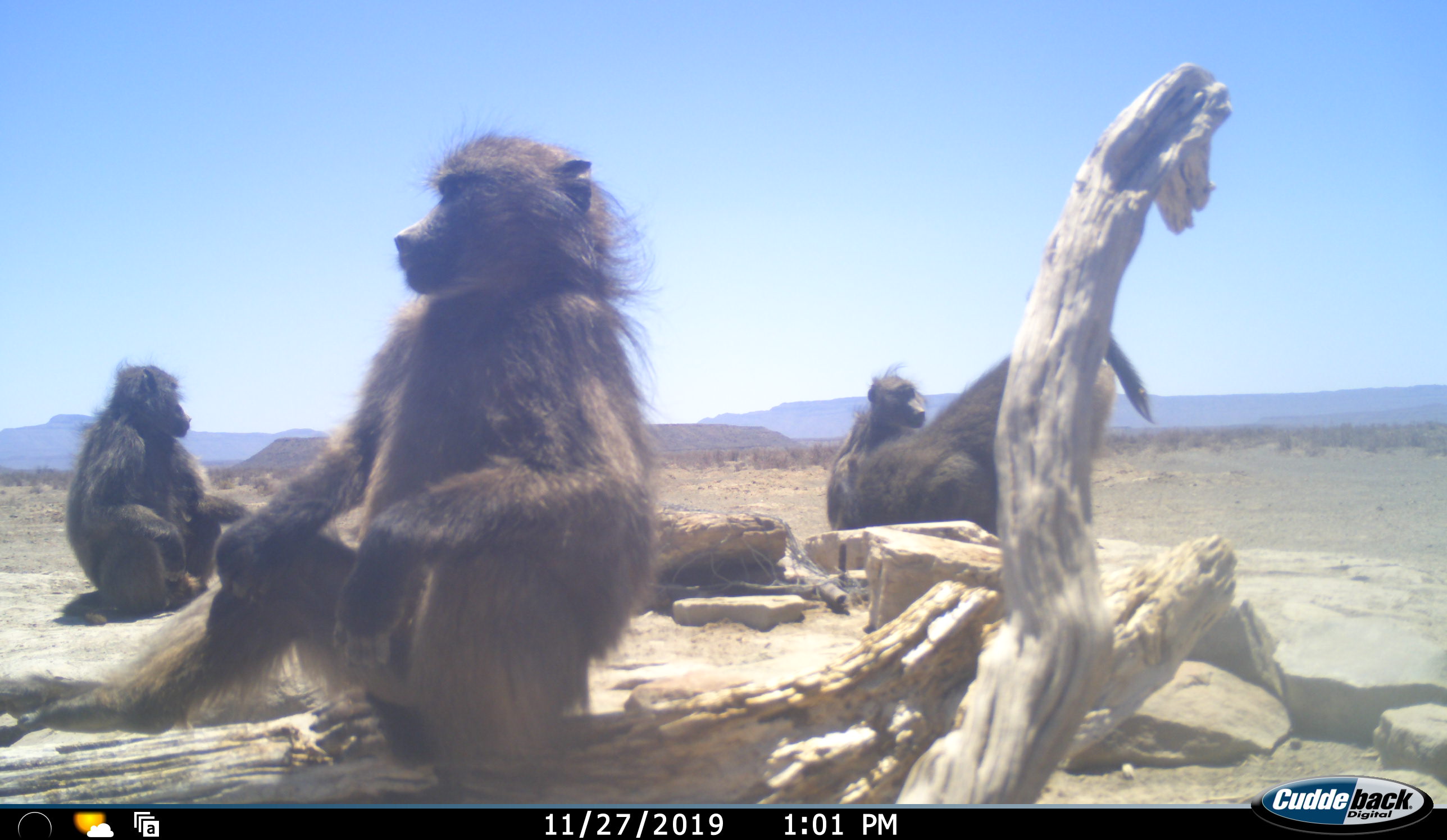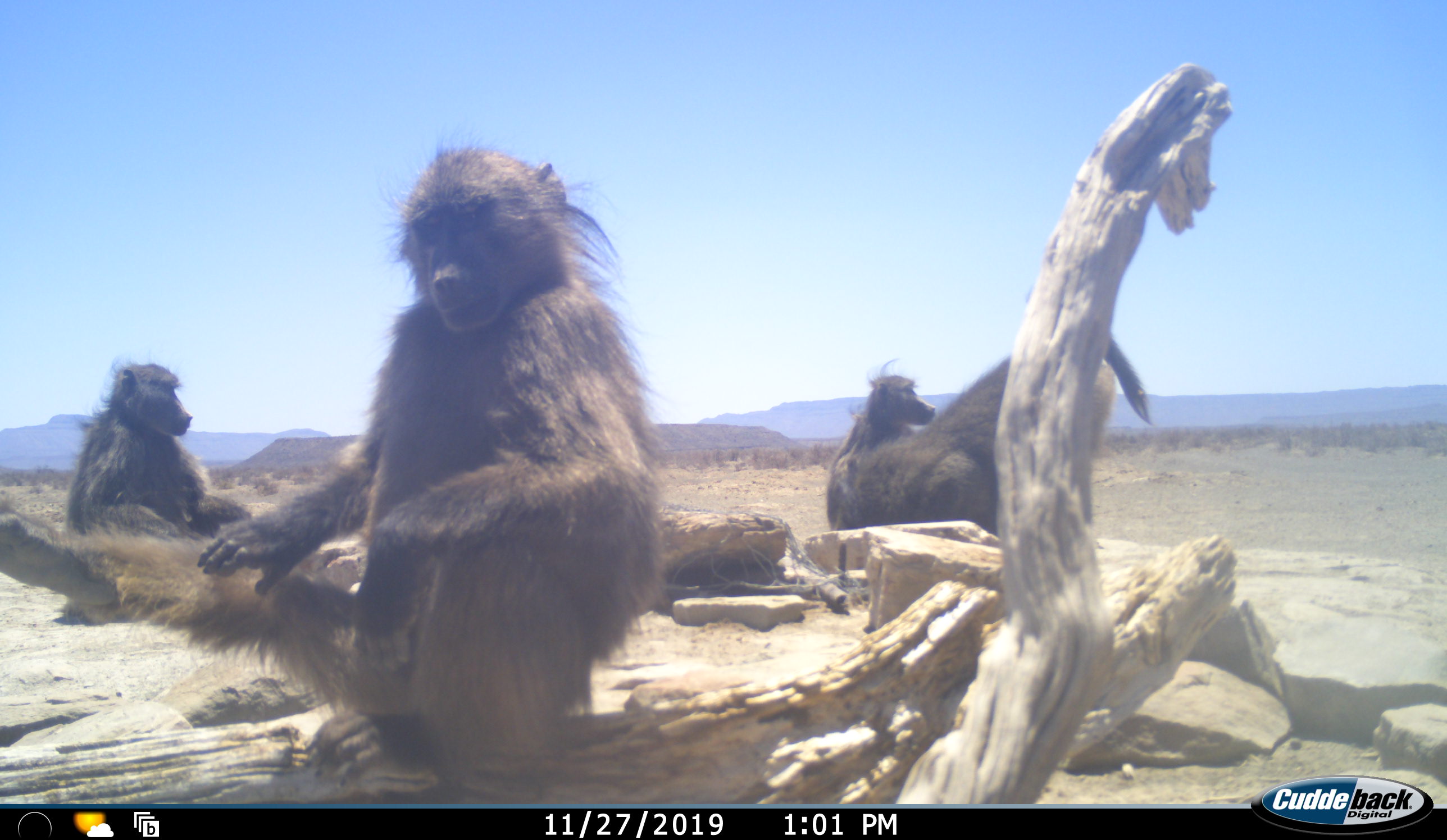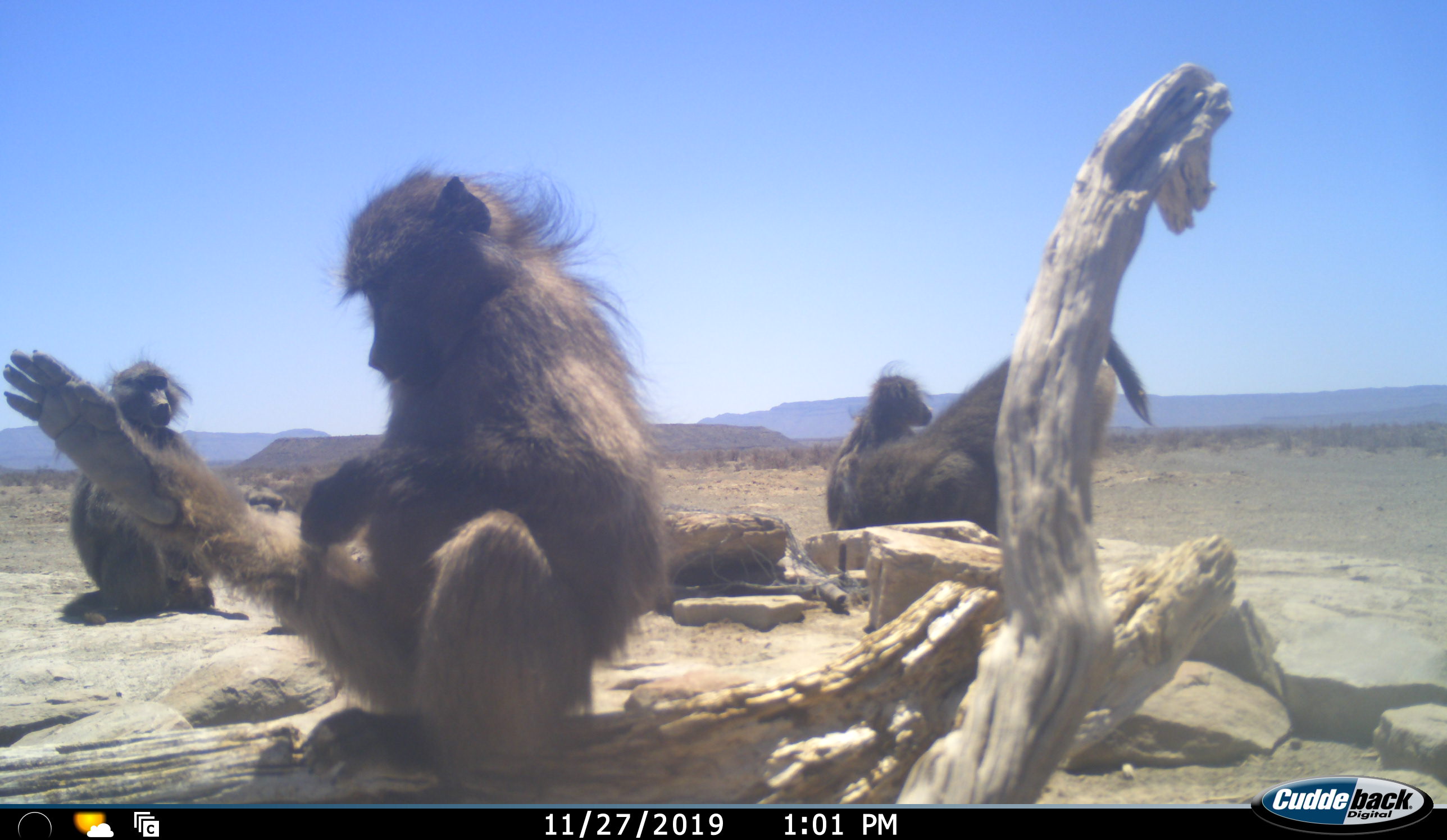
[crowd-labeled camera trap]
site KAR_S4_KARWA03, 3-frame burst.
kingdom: Animalia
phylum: Chordata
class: Mammalia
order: Primates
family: Cercopithecidae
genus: Papio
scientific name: Papio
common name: baboon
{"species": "baboon (Papio)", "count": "4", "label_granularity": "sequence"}